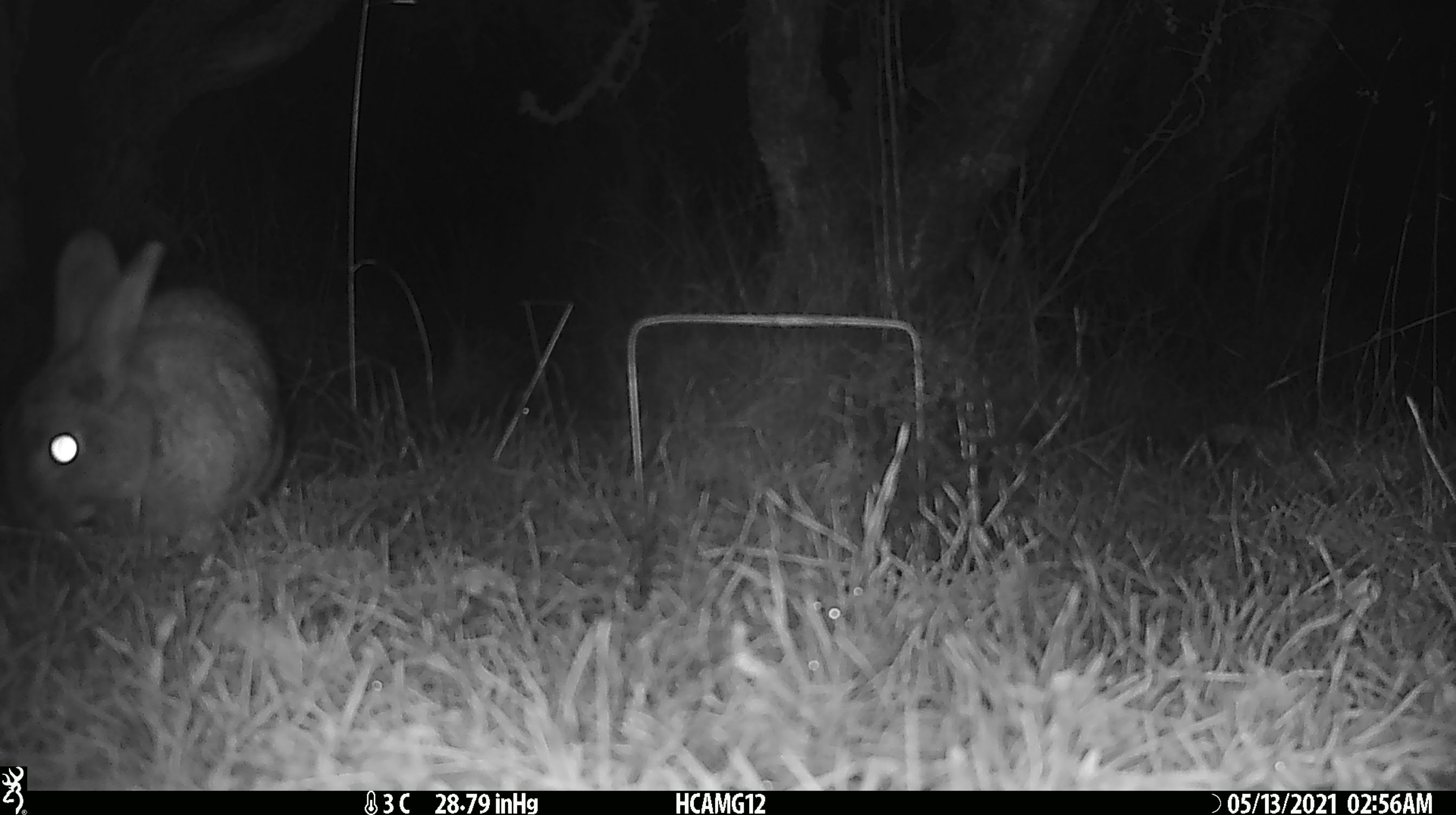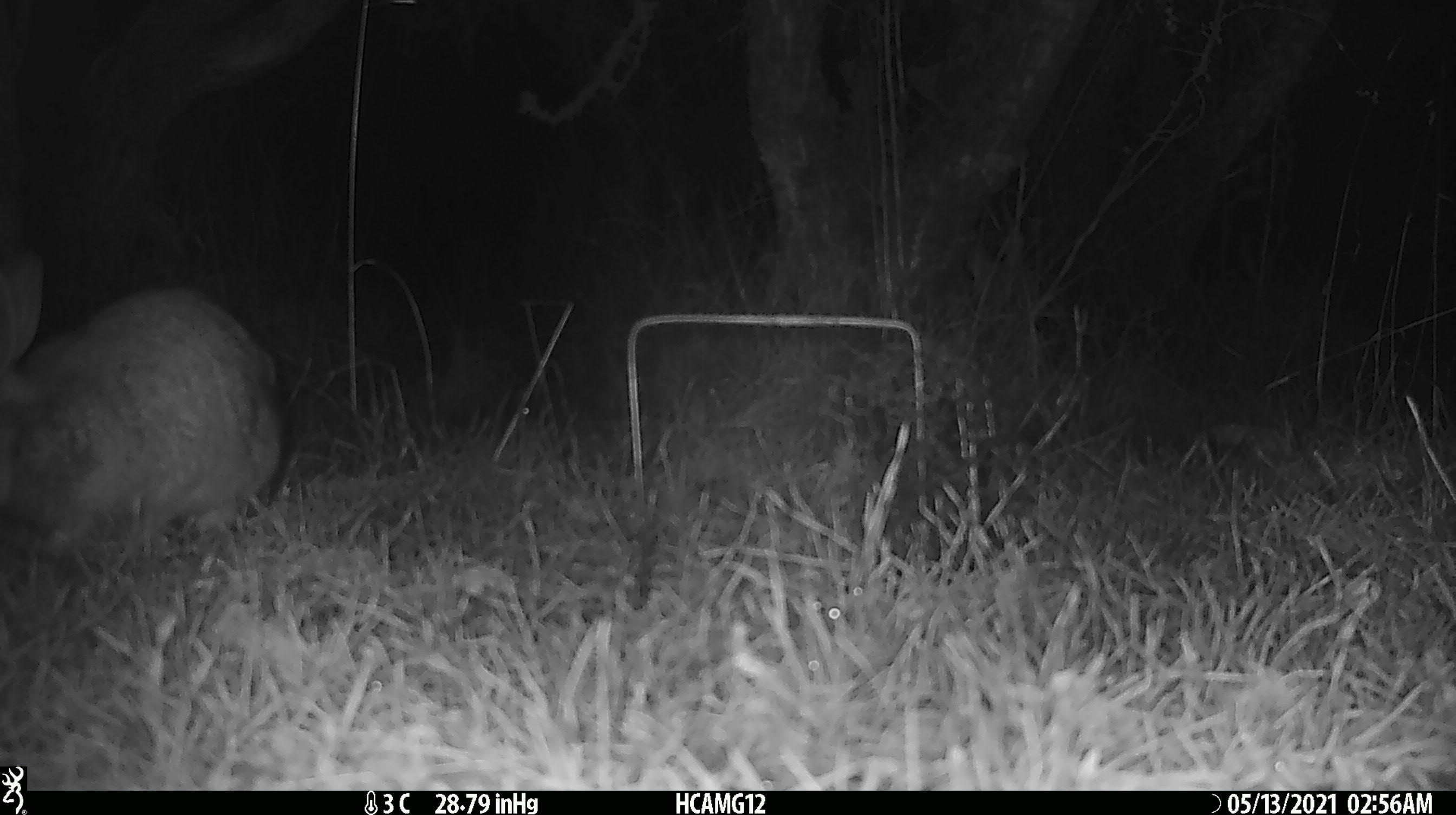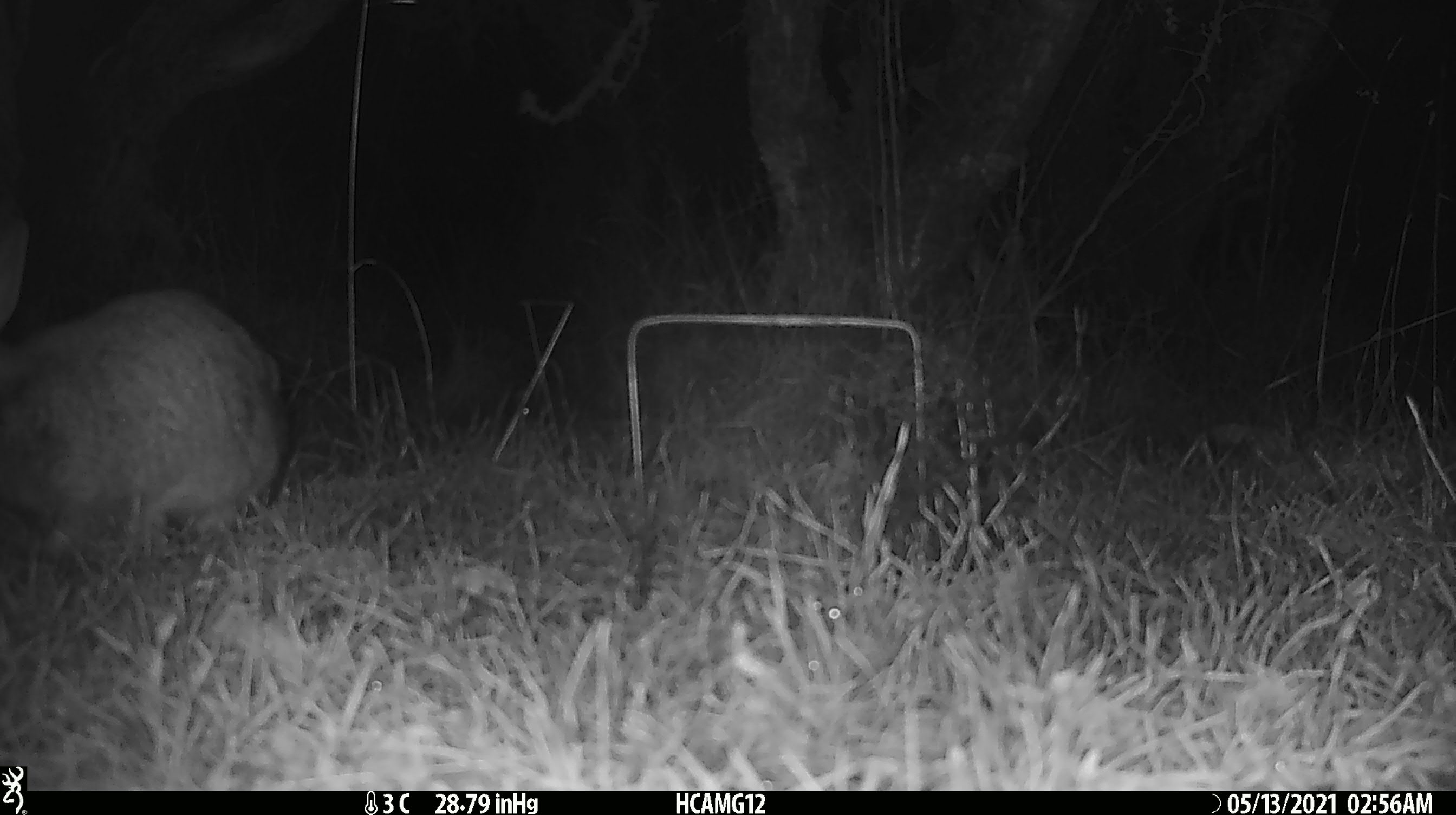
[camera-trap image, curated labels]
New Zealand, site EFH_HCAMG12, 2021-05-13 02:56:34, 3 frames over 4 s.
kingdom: Animalia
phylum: Chordata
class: Mammalia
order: Lagomorpha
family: Leporidae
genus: Oryctolagus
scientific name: Oryctolagus cuniculus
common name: european rabbit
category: rabbit